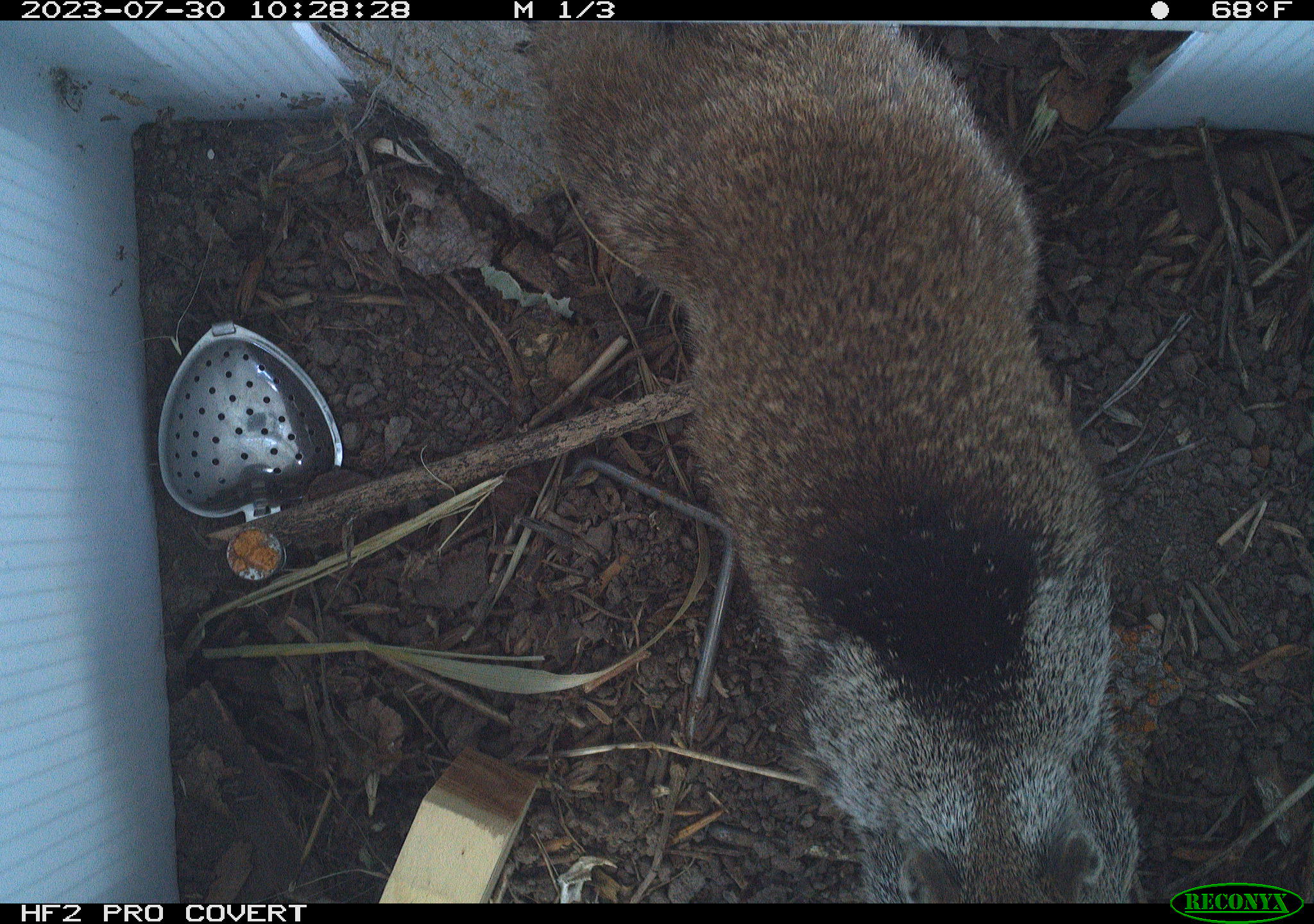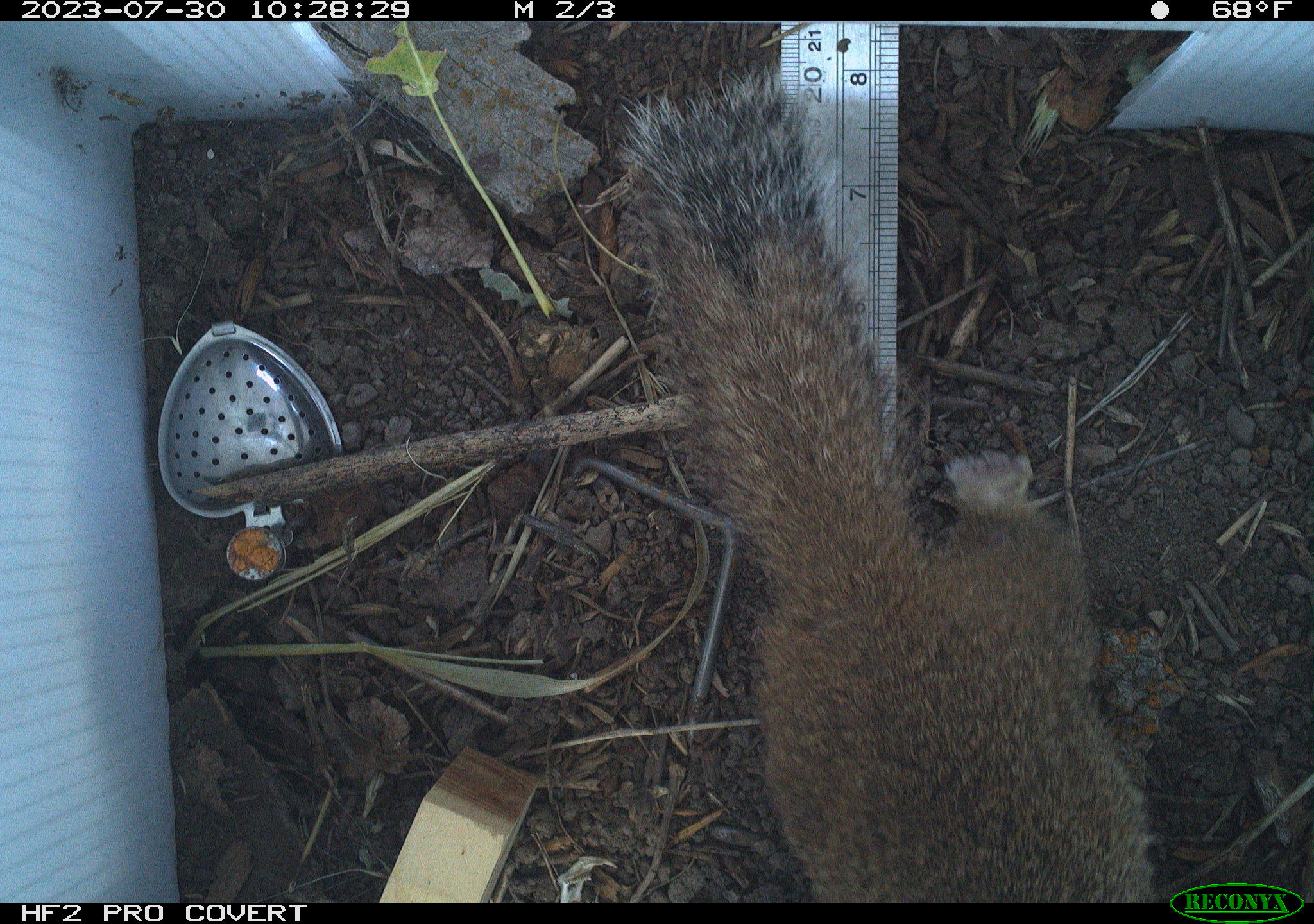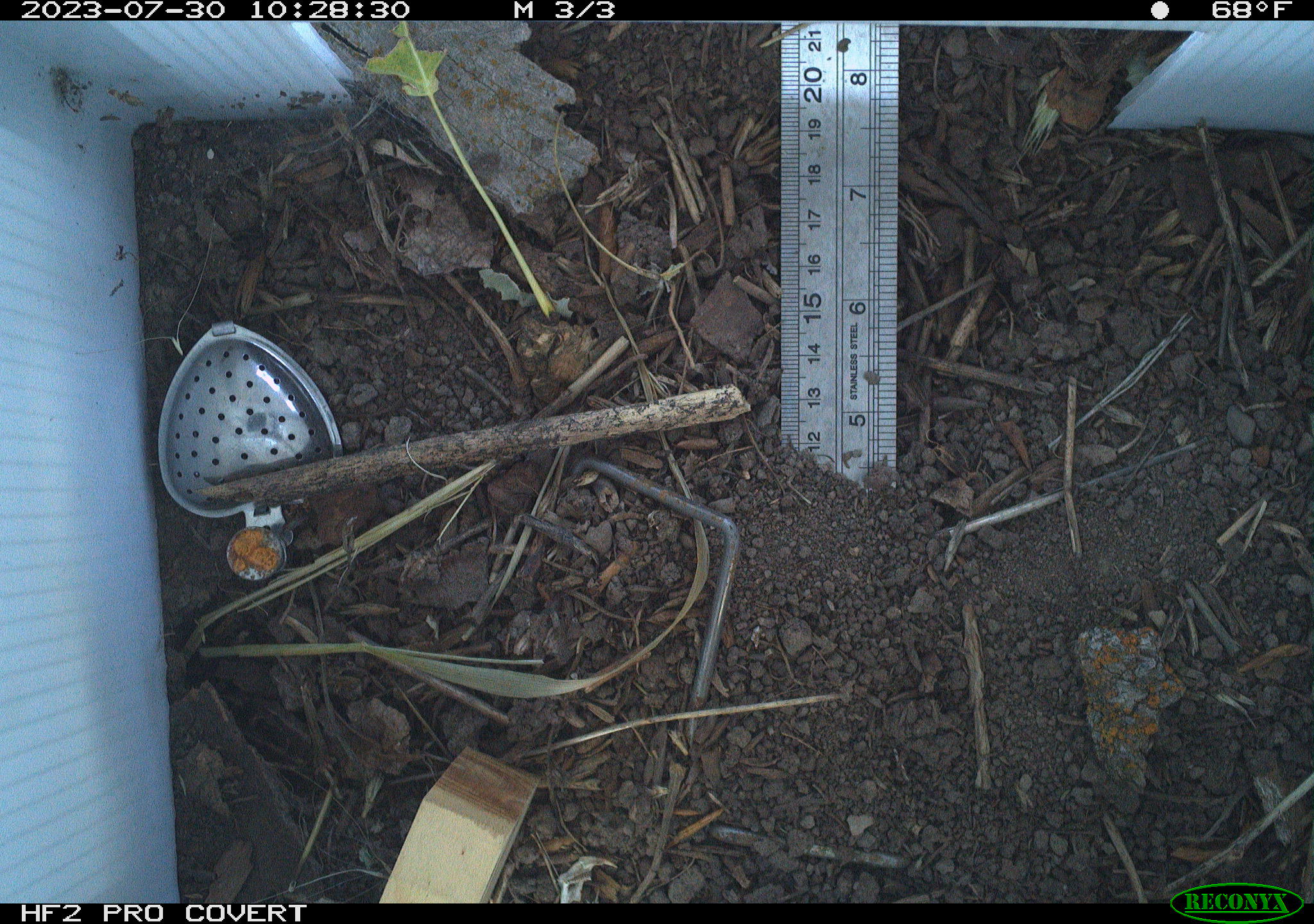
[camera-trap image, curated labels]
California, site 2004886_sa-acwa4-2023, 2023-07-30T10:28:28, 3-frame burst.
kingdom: Animalia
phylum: Chordata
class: Mammalia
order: Rodentia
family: Sciuridae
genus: Otospermophilus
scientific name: Otospermophilus beecheyi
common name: california ground squirrel